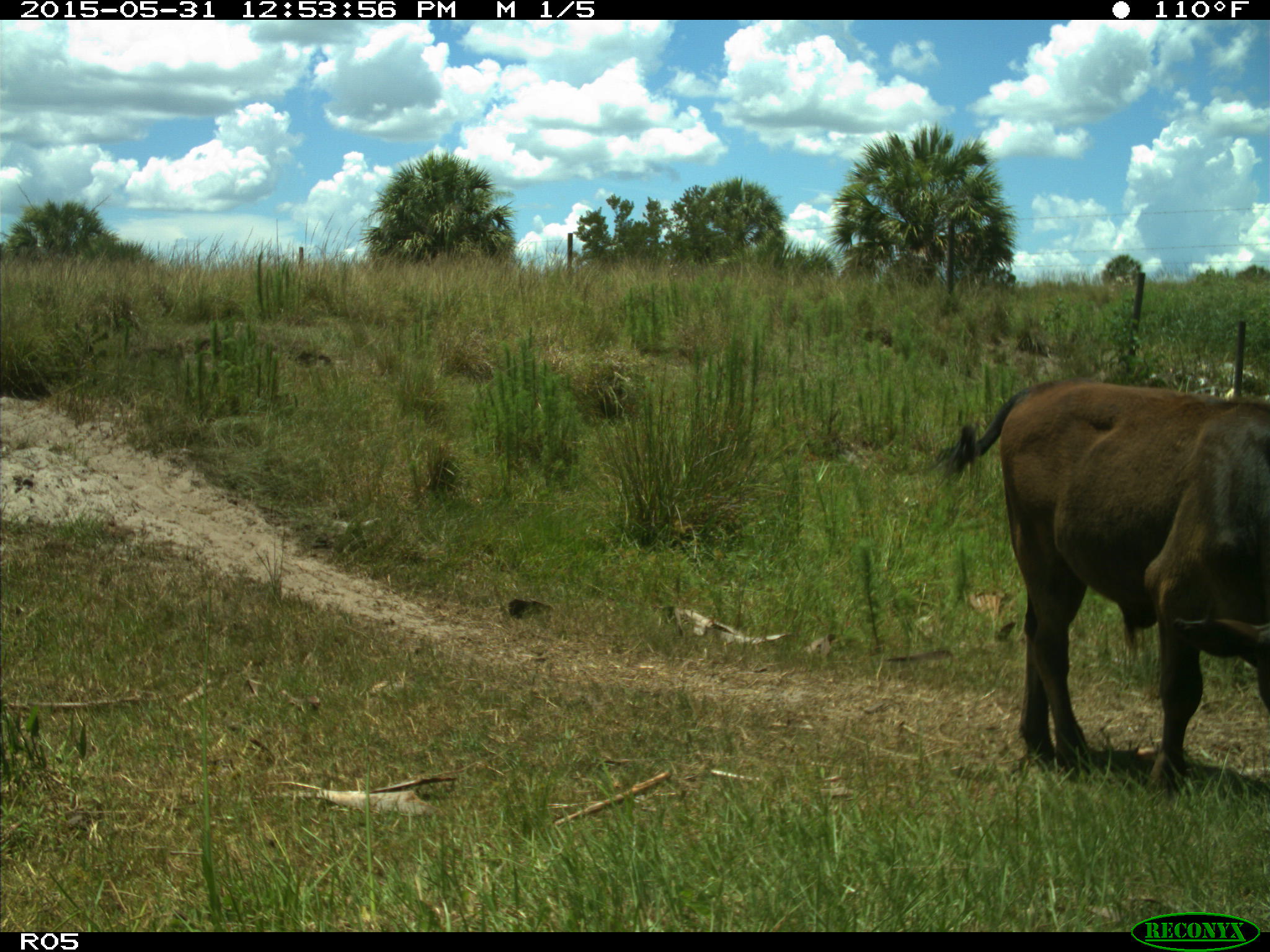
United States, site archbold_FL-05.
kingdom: Animalia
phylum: Chordata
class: Mammalia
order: Artiodactyla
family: Bovidae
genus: Bos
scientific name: Bos taurus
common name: domestic cow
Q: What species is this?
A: Bos taurus (domestic cow).